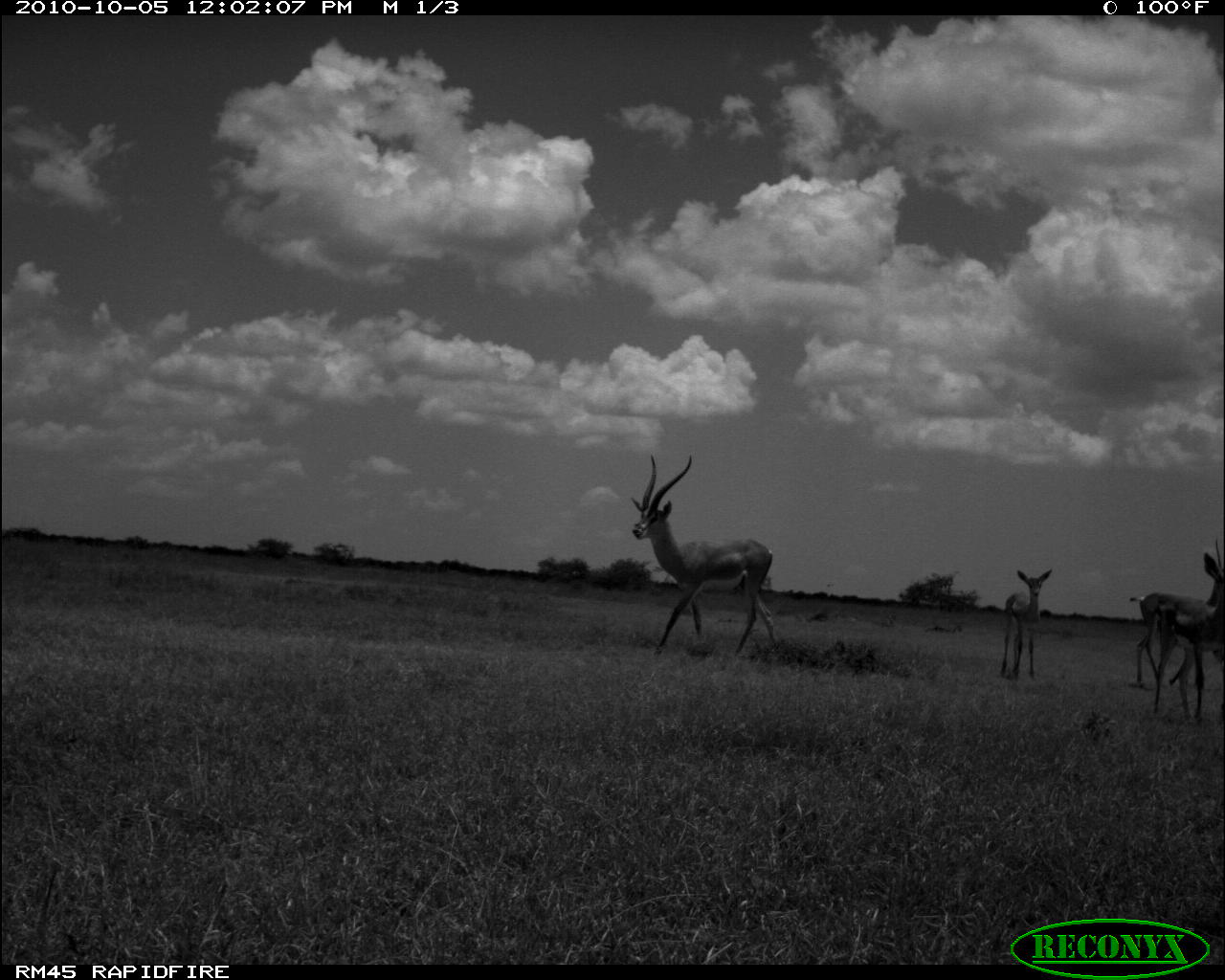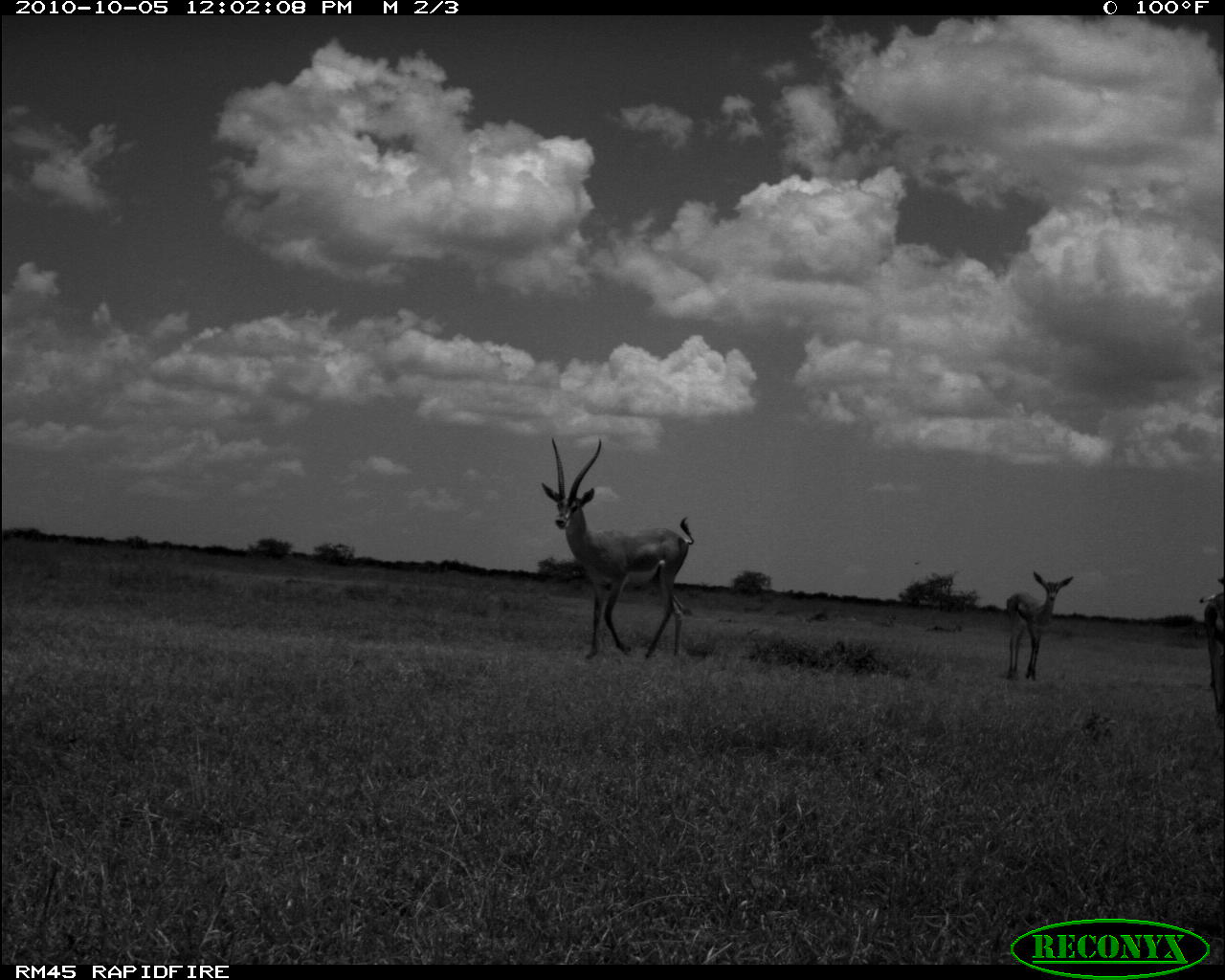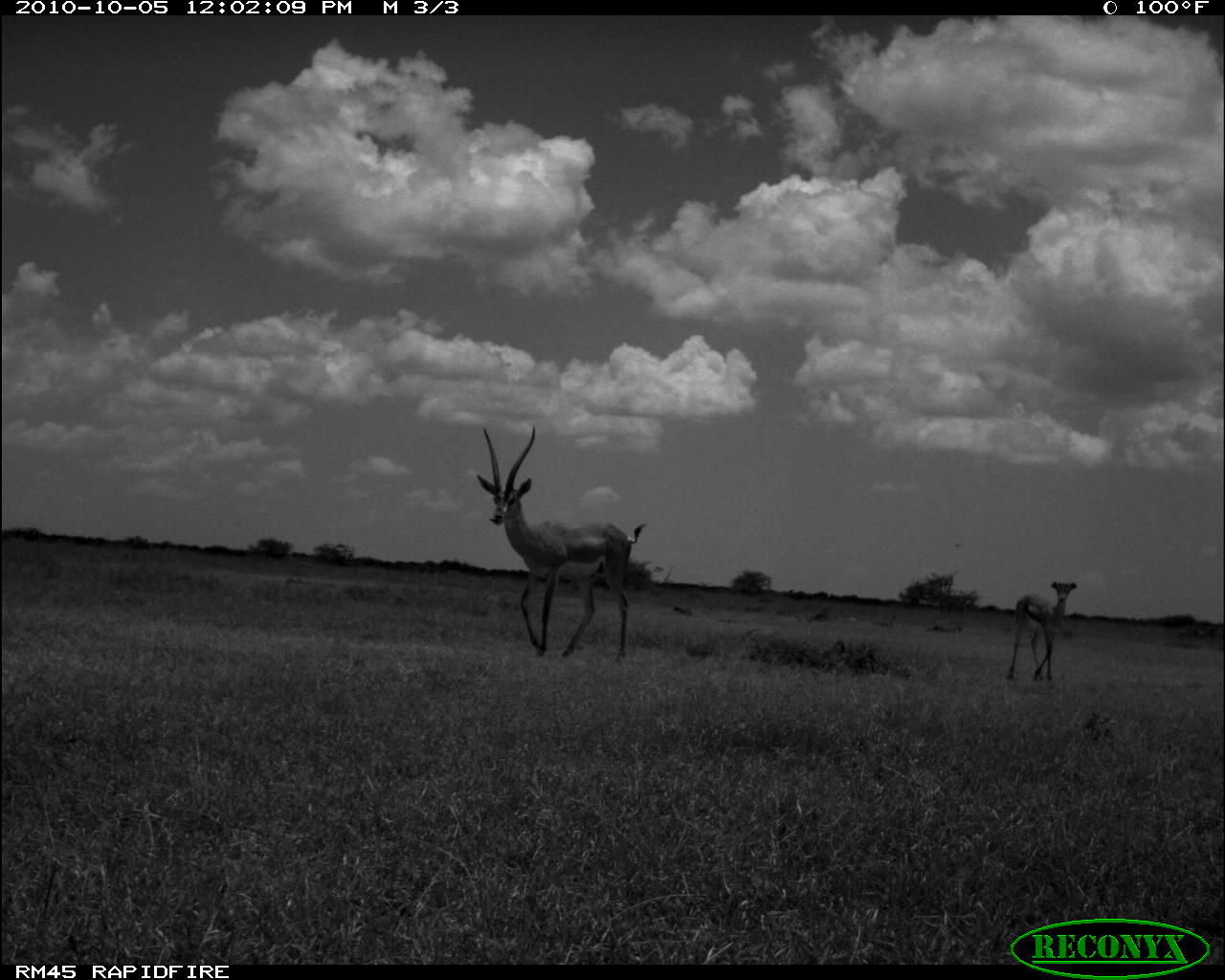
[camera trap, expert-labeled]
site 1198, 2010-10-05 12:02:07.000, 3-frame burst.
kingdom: Animalia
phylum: Chordata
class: Mammalia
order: Artiodactyla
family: Bovidae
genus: Nanger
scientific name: Nanger granti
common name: grant's gazelle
Nanger granti (grant's gazelle), count 4.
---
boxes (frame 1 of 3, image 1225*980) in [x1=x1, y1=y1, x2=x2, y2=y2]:
nanger granti: [x1=630, y1=452, x2=779, y2=659]; [x1=1151, y1=540, x2=1224, y2=724]; [x1=1128, y1=552, x2=1218, y2=688]; [x1=999, y1=568, x2=1052, y2=680]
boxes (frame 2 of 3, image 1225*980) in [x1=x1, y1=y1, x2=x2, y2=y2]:
nanger granti: [x1=539, y1=437, x2=692, y2=659]; [x1=1005, y1=571, x2=1073, y2=680]; [x1=1197, y1=575, x2=1224, y2=728]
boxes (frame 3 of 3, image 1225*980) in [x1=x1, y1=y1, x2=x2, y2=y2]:
nanger granti: [x1=474, y1=424, x2=645, y2=659]; [x1=1005, y1=578, x2=1076, y2=680]